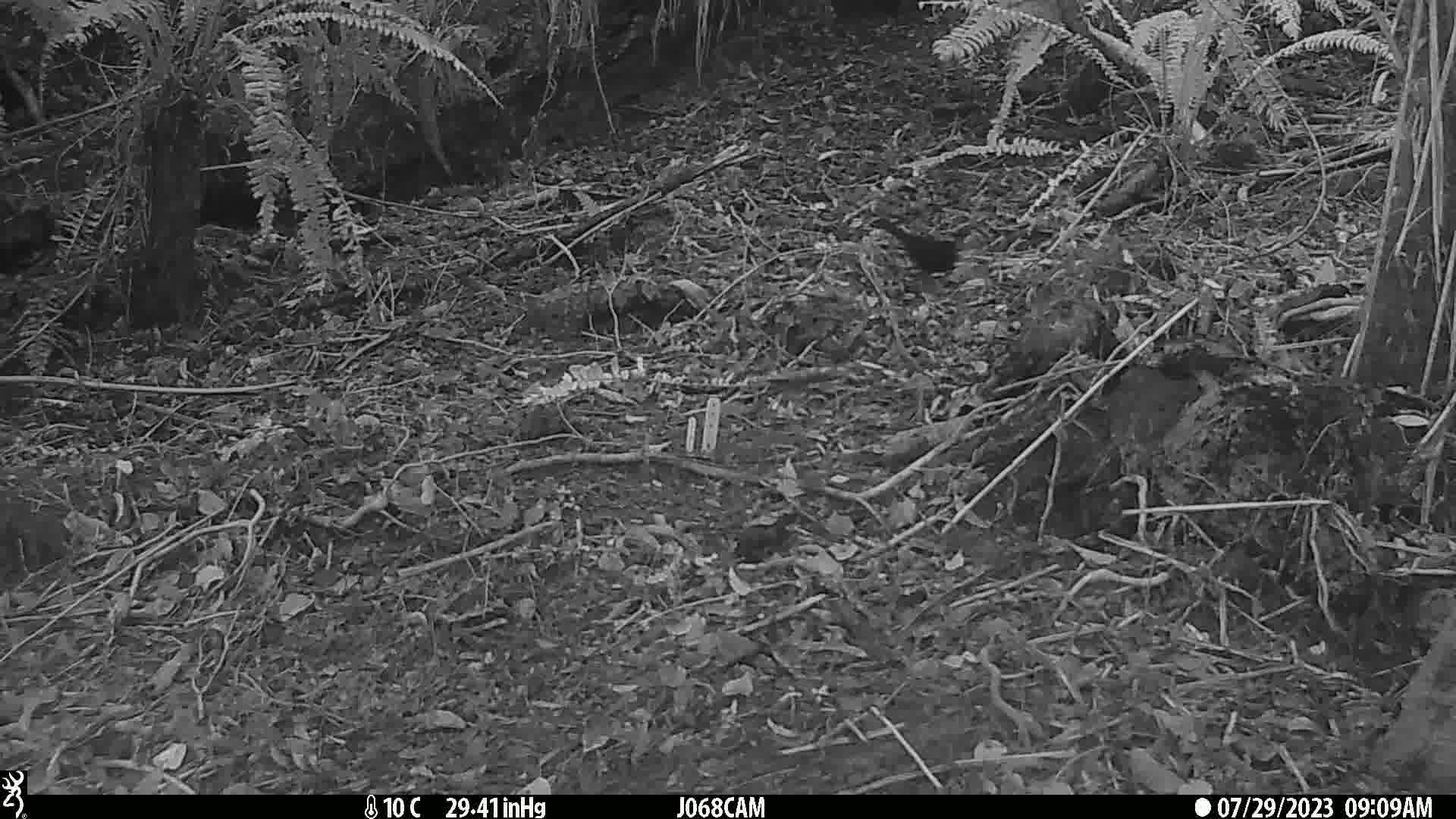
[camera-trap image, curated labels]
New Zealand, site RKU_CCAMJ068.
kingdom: Animalia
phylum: Chordata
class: Aves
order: Passeriformes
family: Turdidae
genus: Turdus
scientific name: Turdus merula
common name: eurasian blackbird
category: blackbird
Blackbird (eurasian blackbird) (Turdus merula).